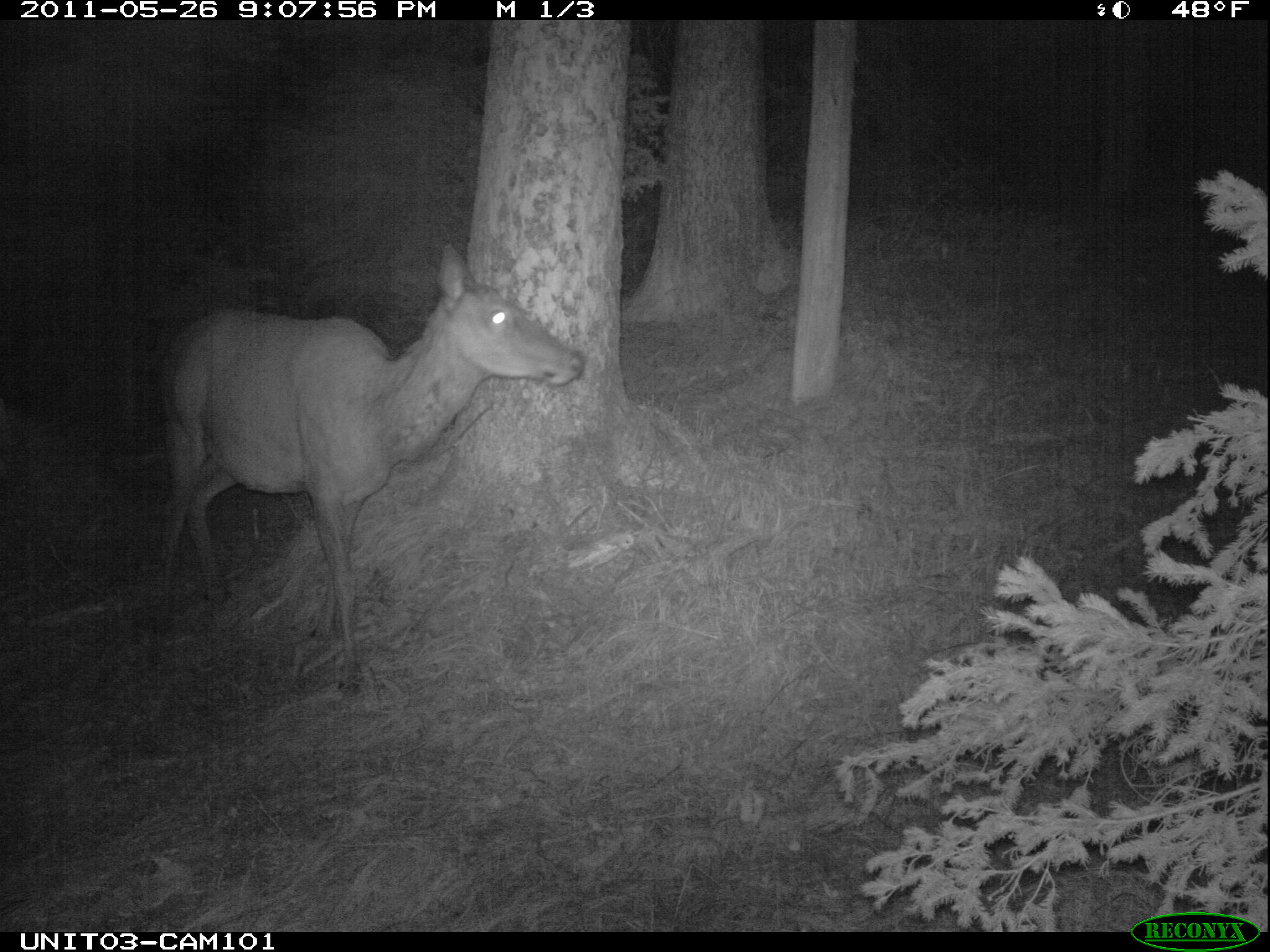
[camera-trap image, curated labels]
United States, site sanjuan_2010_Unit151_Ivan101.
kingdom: Animalia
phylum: Chordata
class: Mammalia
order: Artiodactyla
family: Cervidae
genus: Cervus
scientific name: Cervus elaphus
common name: red deer